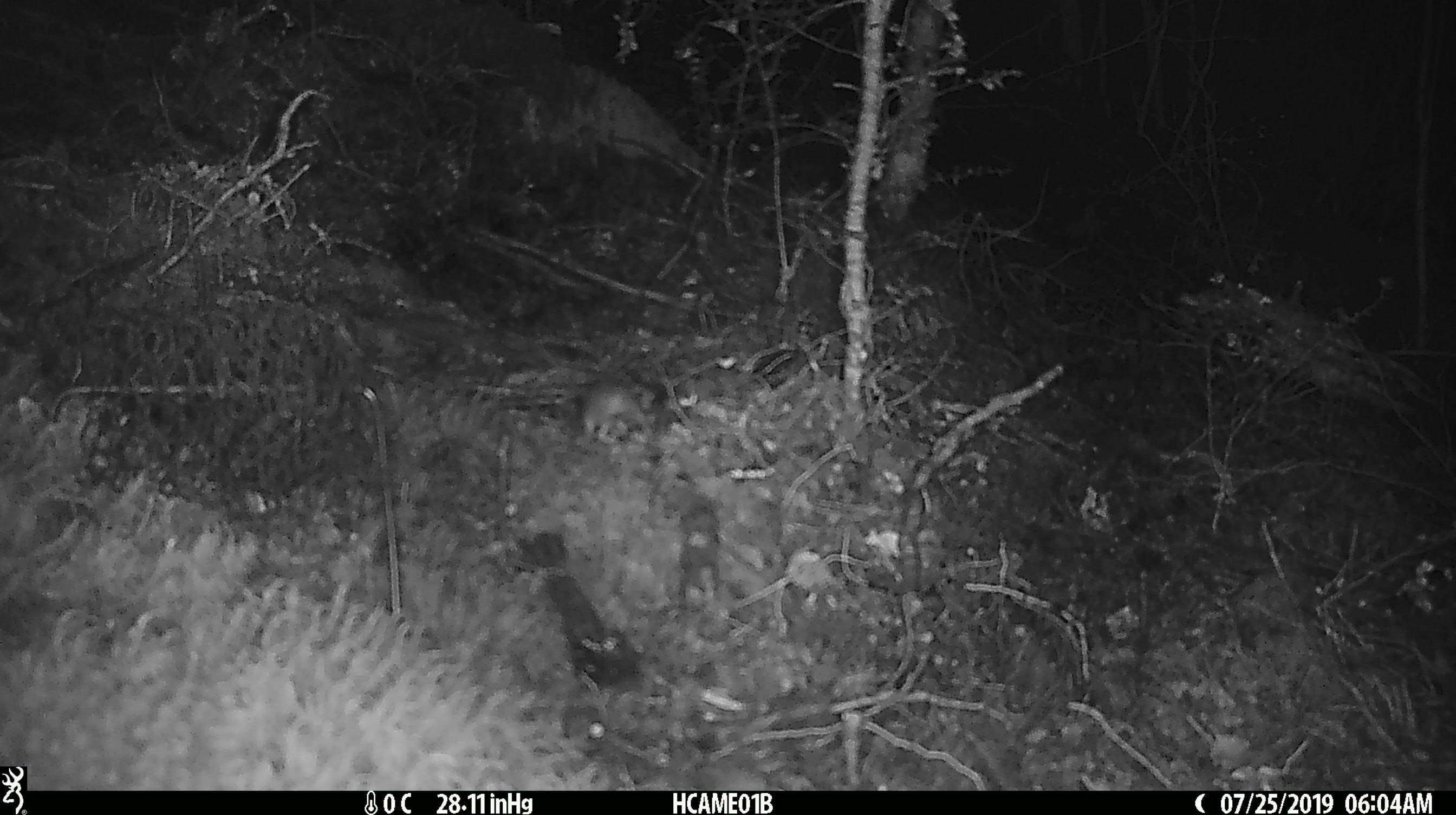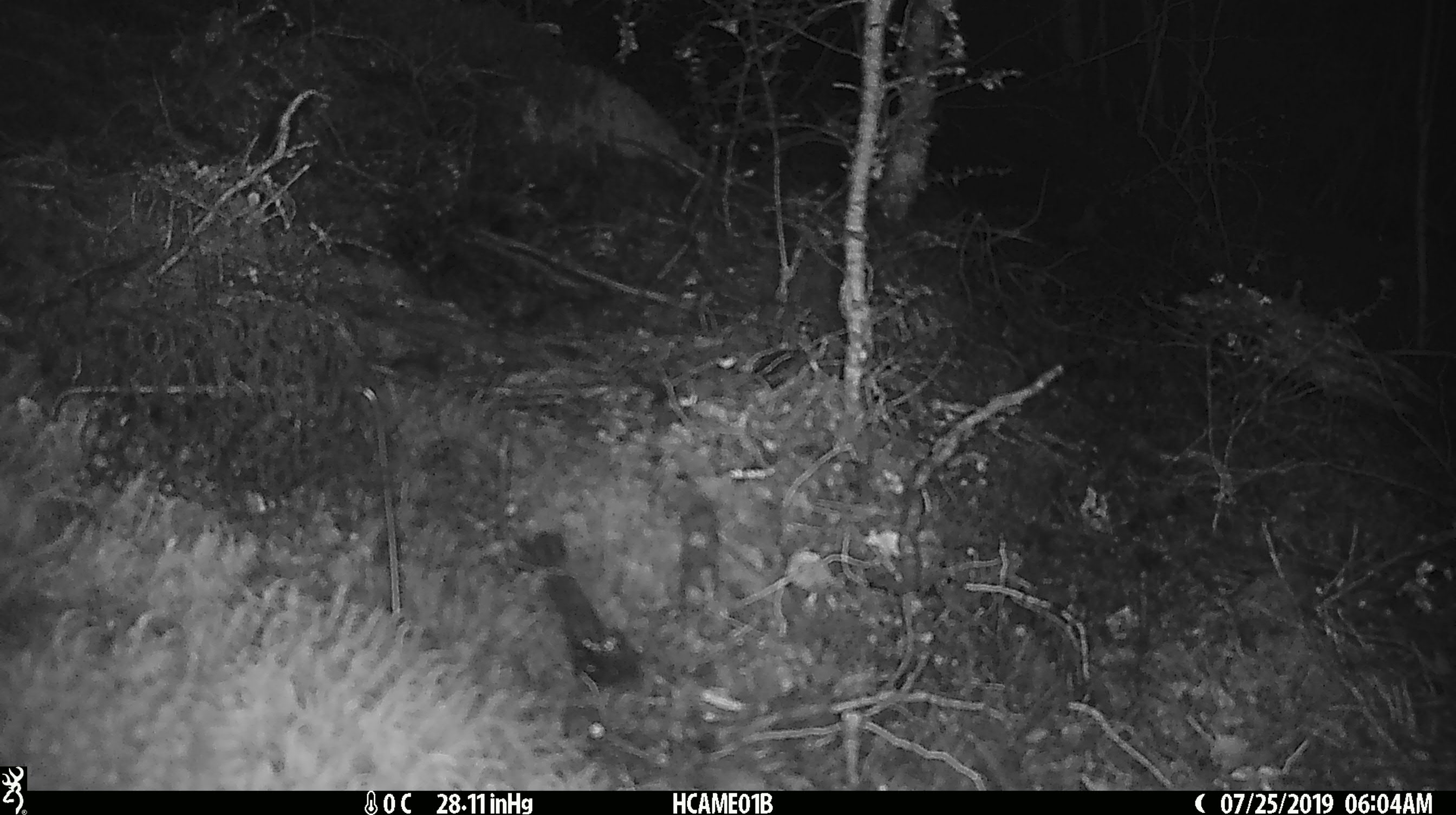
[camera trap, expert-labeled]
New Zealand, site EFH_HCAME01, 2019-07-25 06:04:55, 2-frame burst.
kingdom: Animalia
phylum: Chordata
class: Mammalia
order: Rodentia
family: Muridae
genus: Mus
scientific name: Mus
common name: mouse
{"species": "mouse (Mus)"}